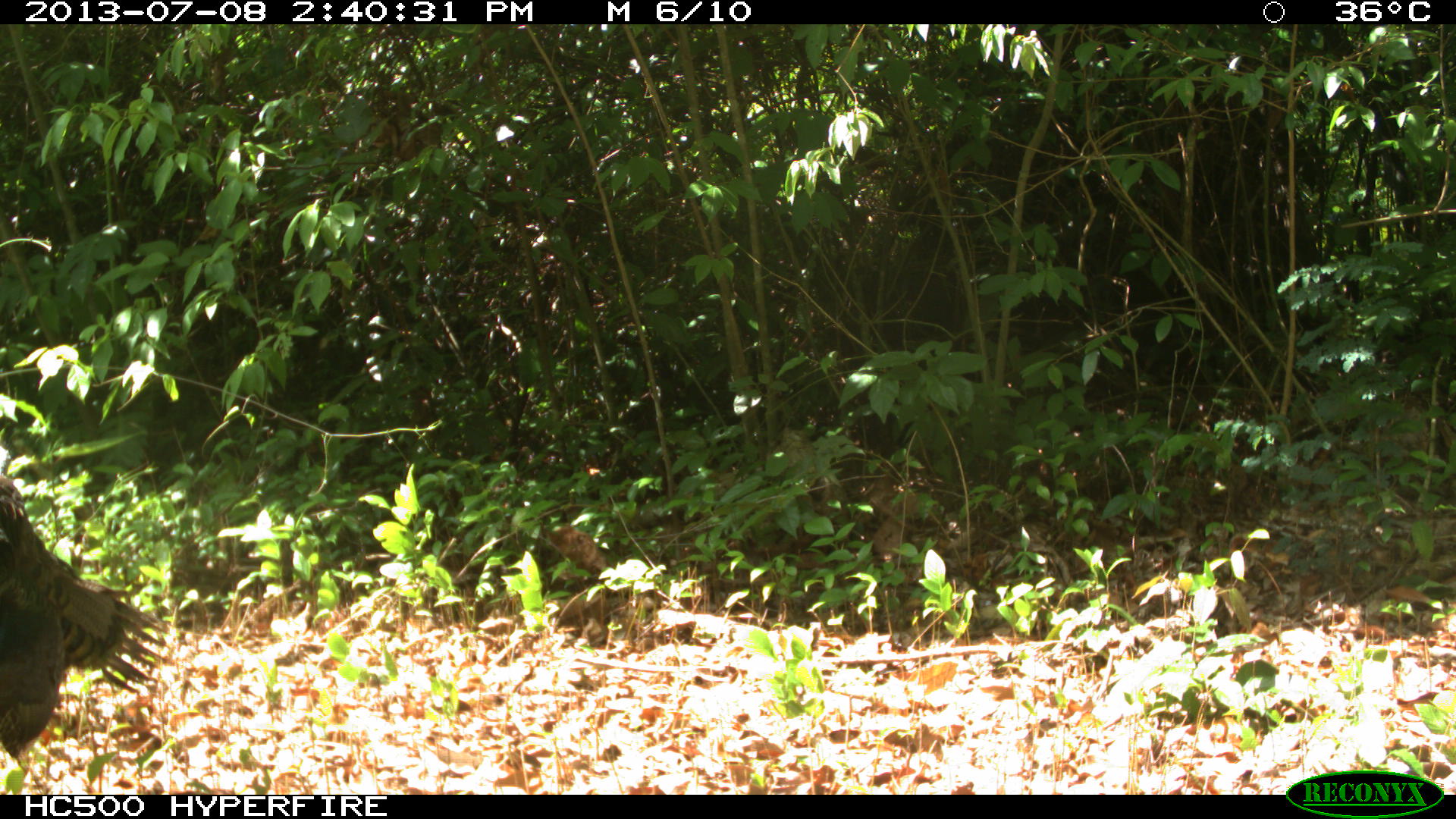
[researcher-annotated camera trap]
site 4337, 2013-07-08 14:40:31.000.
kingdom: Animalia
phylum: Chordata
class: Aves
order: Galliformes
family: Phasianidae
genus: Meleagris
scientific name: Meleagris ocellata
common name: ocellated turkey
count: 1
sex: female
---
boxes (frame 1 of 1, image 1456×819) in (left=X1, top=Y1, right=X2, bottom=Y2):
meleagris ocellata: (left=0, top=472, right=168, bottom=761)